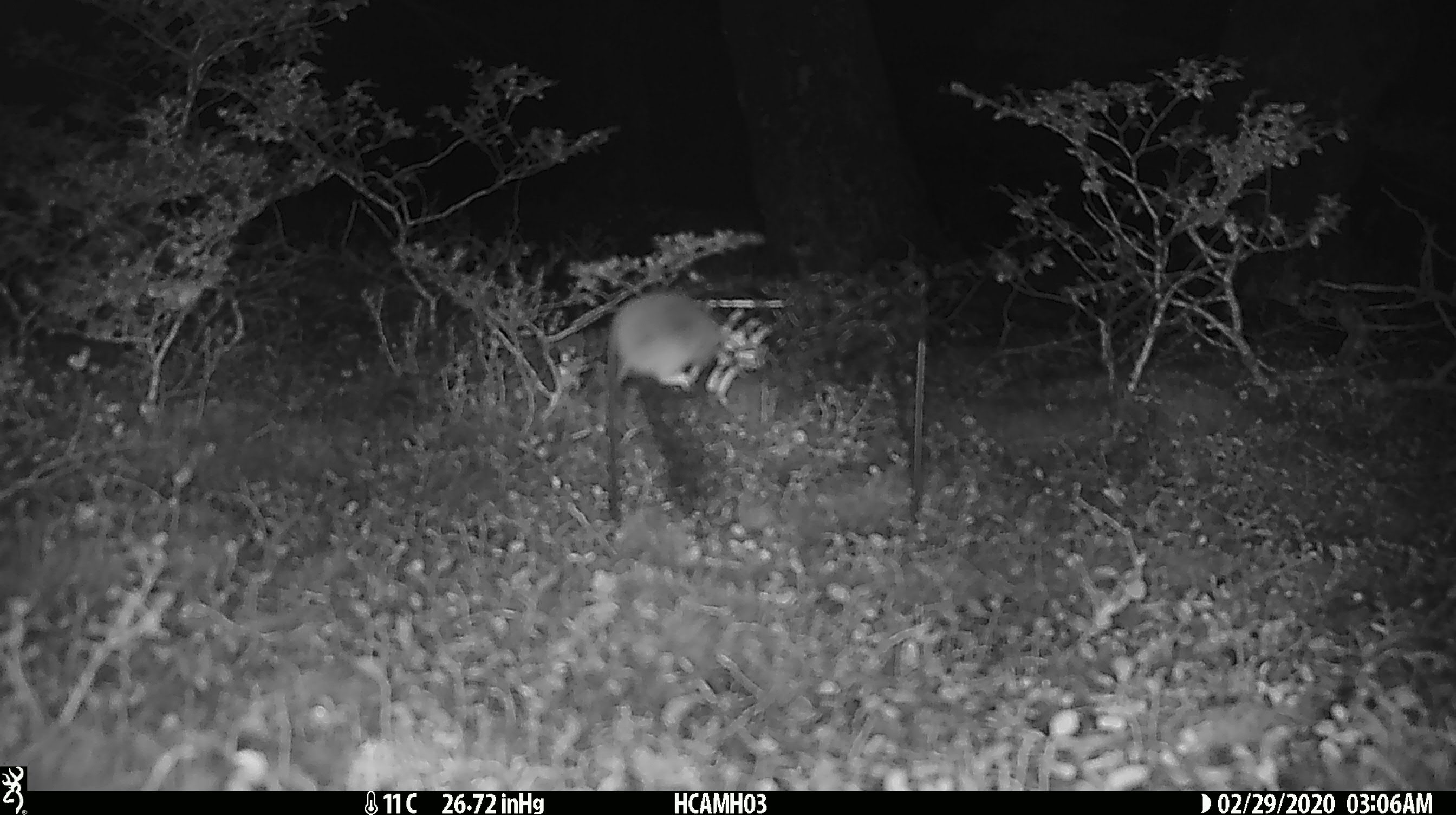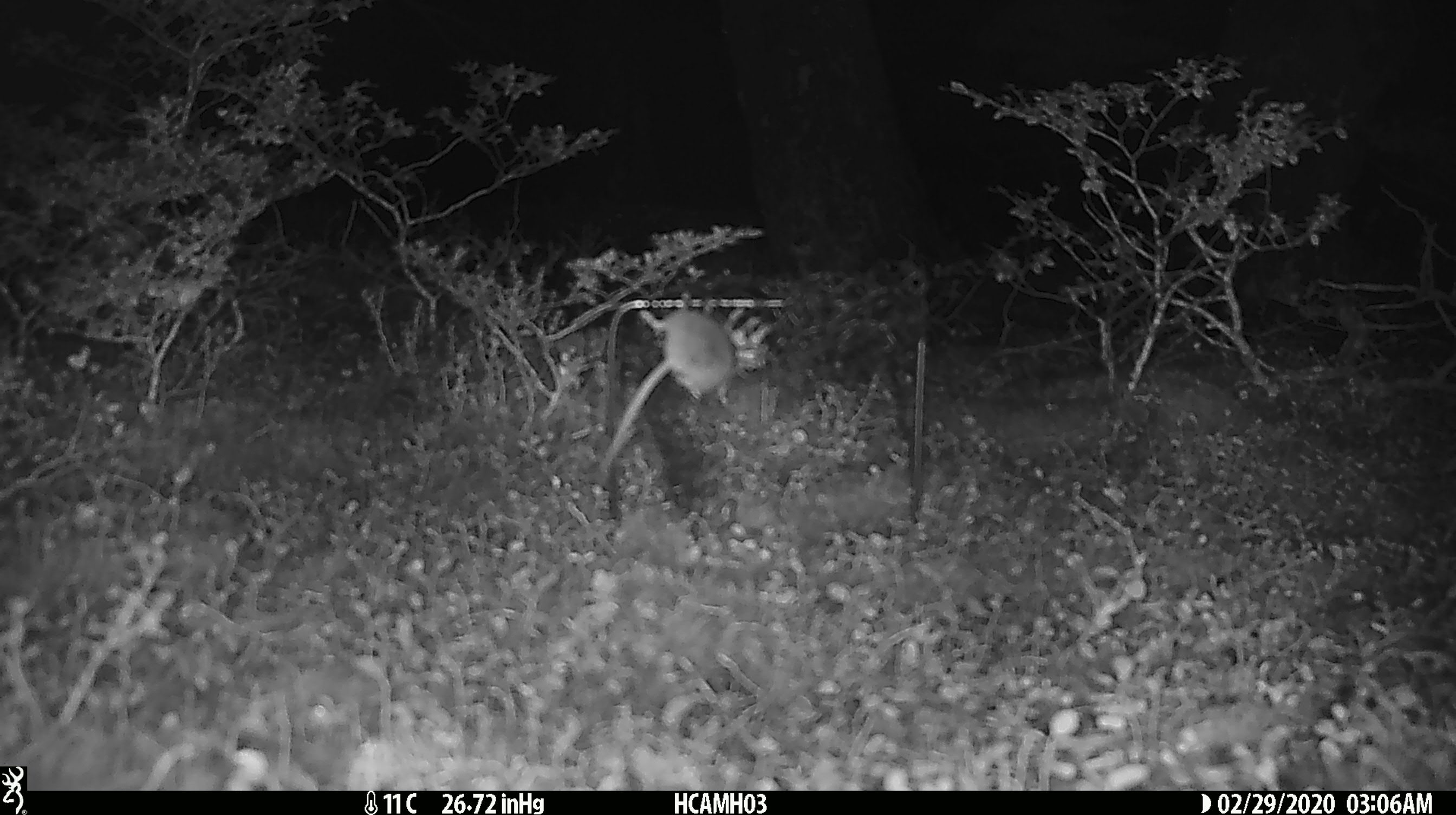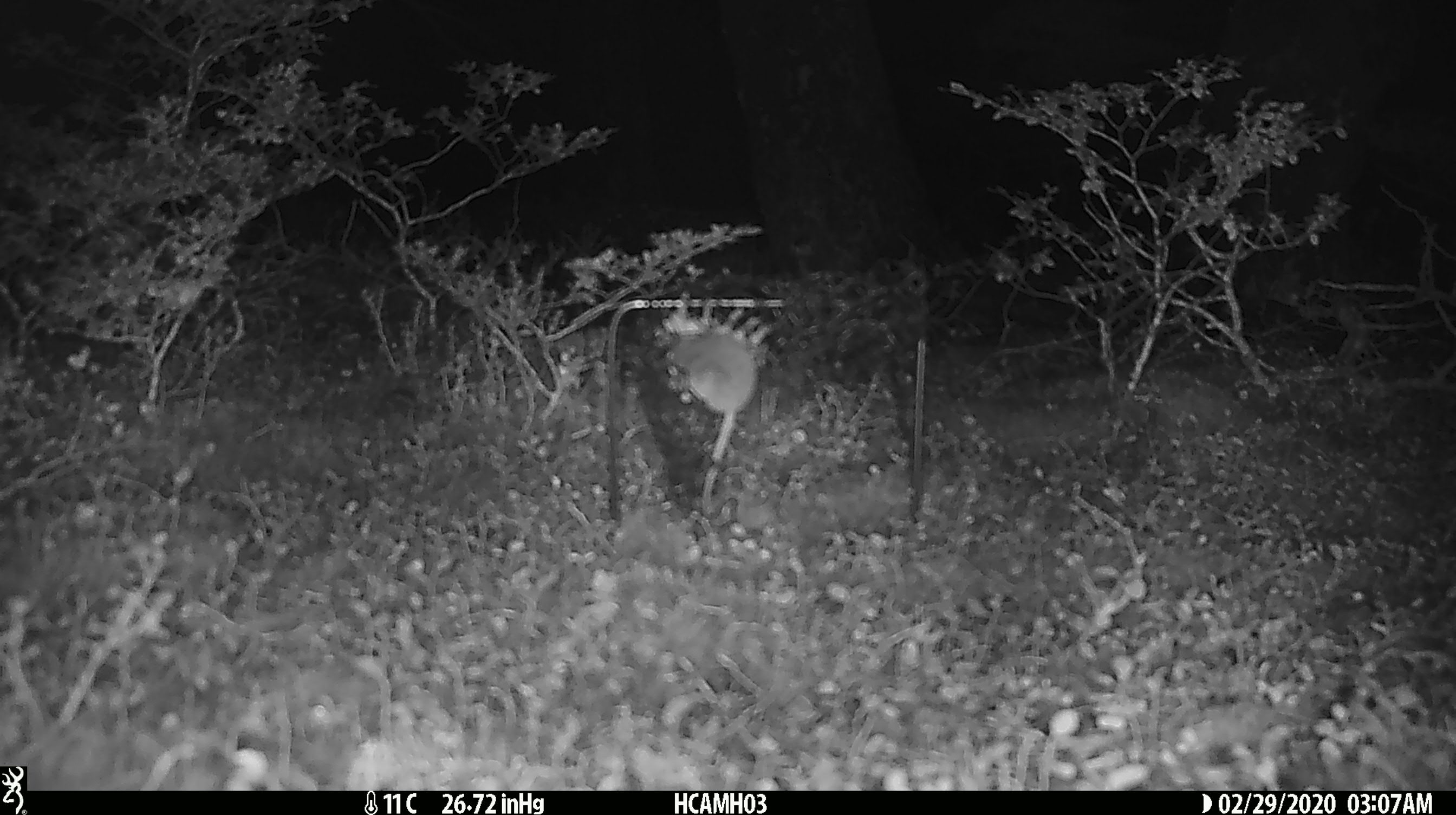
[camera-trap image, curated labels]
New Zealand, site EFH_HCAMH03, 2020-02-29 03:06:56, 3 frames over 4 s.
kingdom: Animalia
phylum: Chordata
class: Mammalia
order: Rodentia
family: Muridae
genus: Mus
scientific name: Mus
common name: mouse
Mouse (Mus).